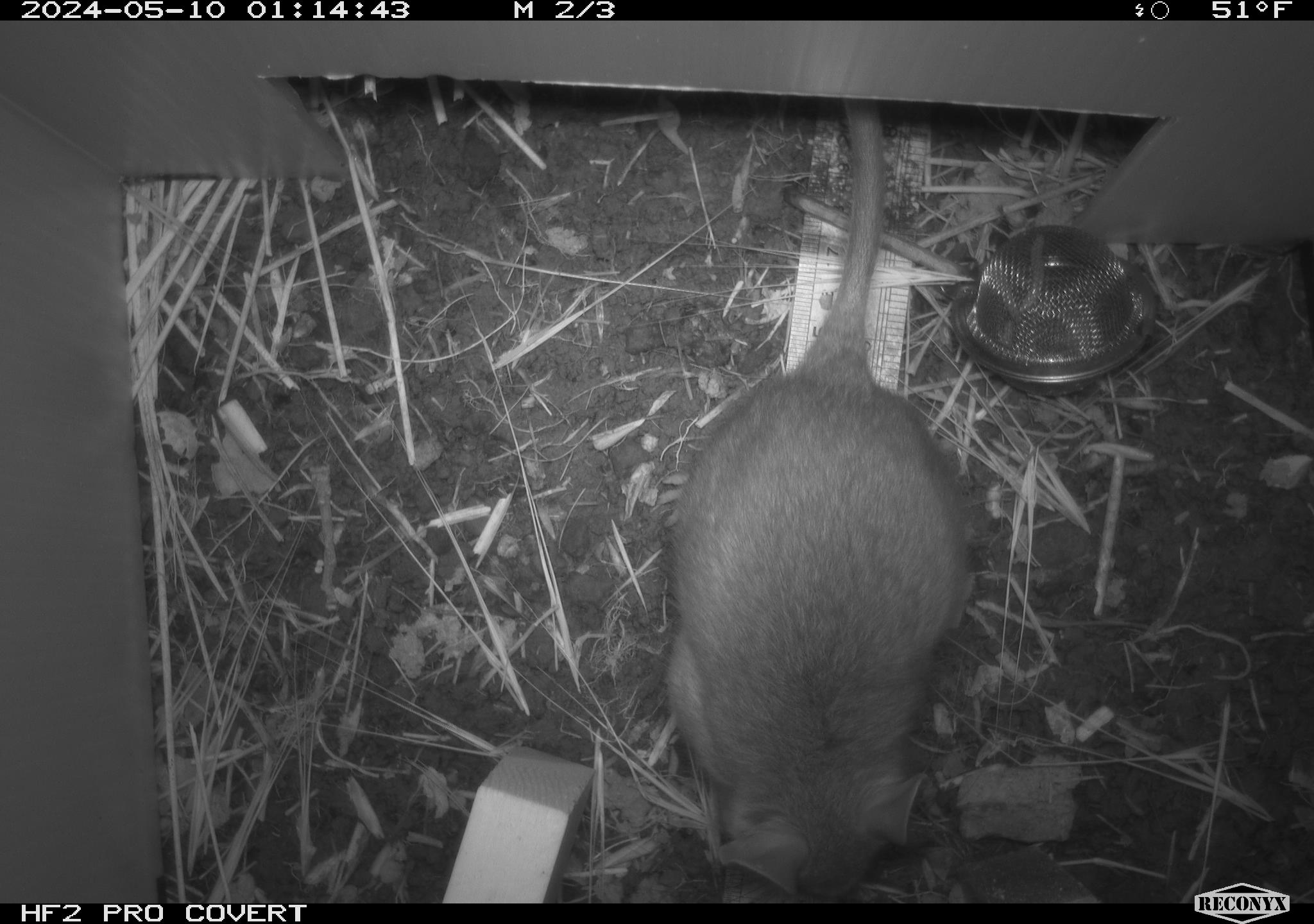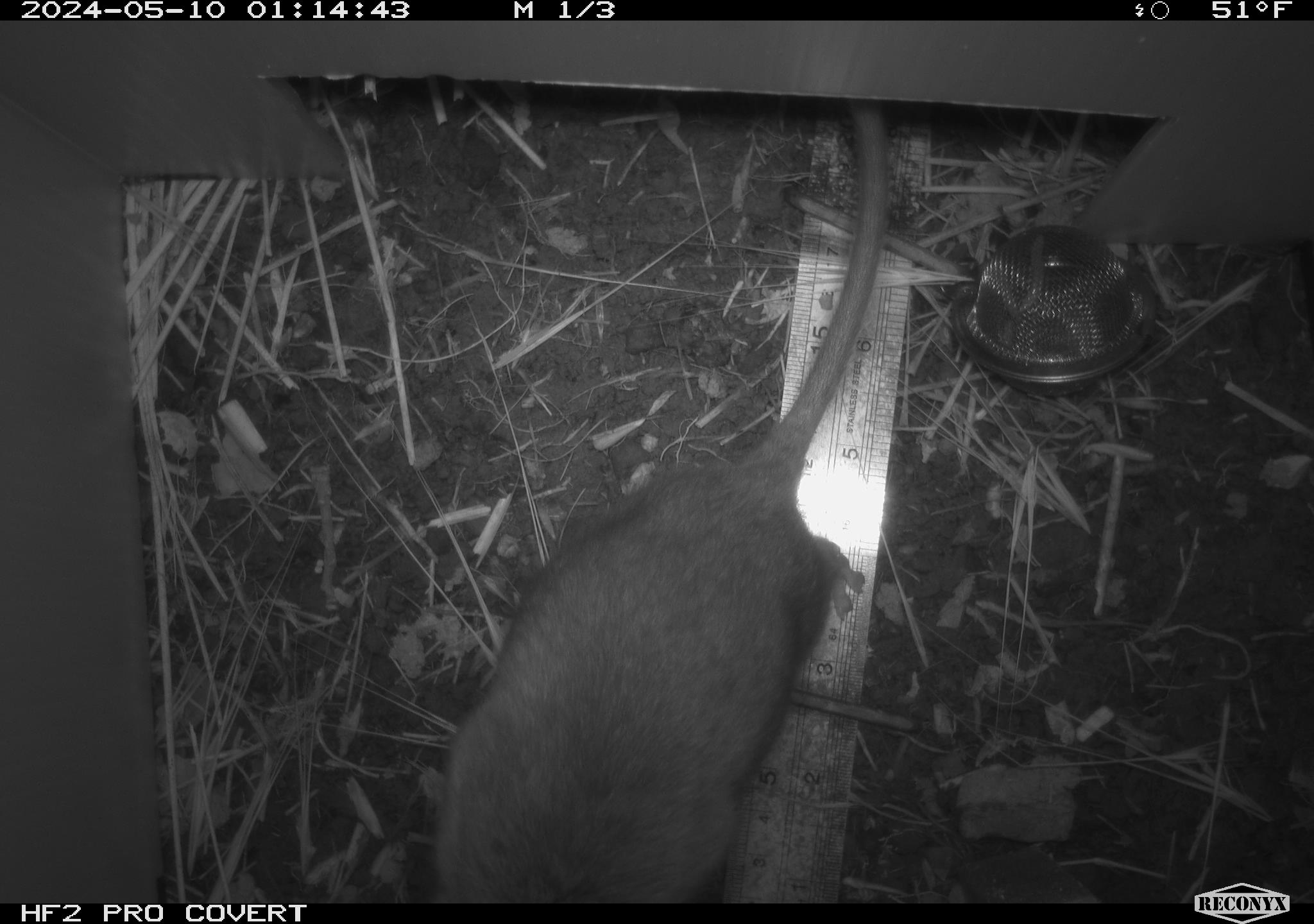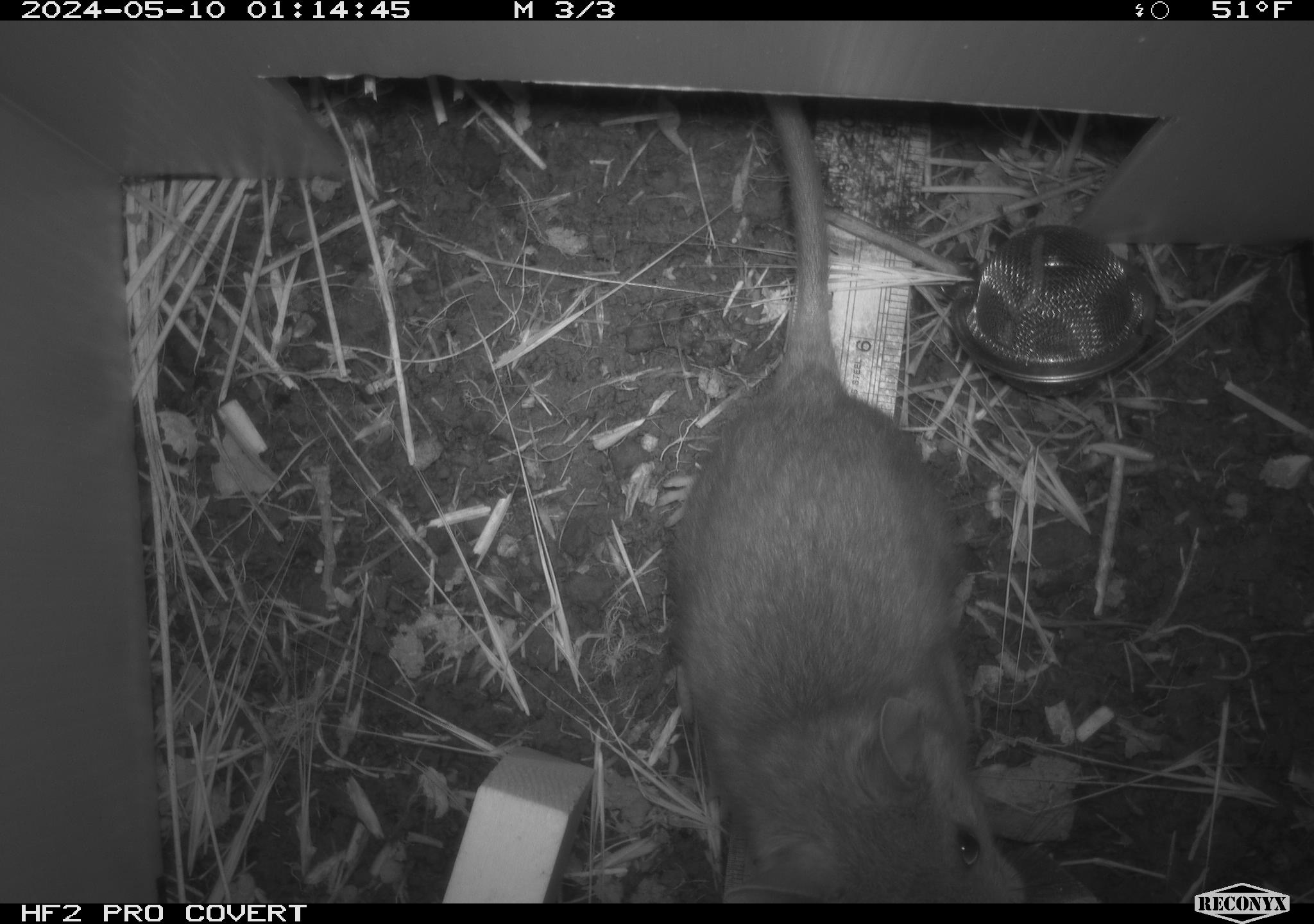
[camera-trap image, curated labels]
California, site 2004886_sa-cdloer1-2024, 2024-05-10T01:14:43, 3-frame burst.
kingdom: Animalia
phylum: Chordata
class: Mammalia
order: Rodentia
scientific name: Rodentia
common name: woodrat or rat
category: woodrat or rat species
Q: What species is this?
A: Woodrat or rat species (woodrat or rat) (Rodentia).